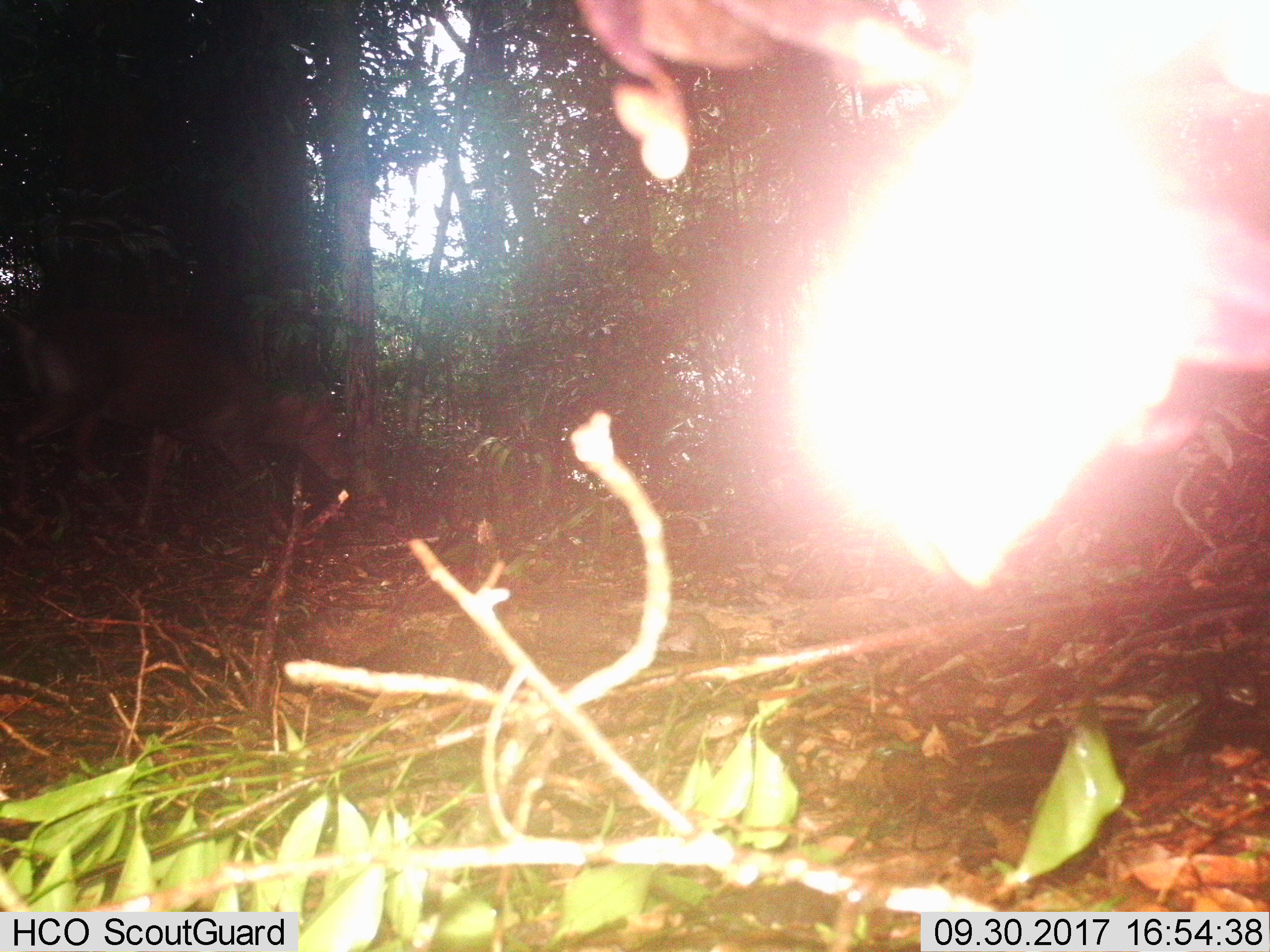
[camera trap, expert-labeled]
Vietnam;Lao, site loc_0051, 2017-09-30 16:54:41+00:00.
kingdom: Animalia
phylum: Chordata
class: Mammalia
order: Artiodactyla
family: Cervidae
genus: Muntiacus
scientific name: Muntiacus rooseveltorum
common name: roosevelt's muntjac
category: roosevelts muntjac group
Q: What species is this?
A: Roosevelts muntjac group (roosevelt's muntjac) (Muntiacus rooseveltorum).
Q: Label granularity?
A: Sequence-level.